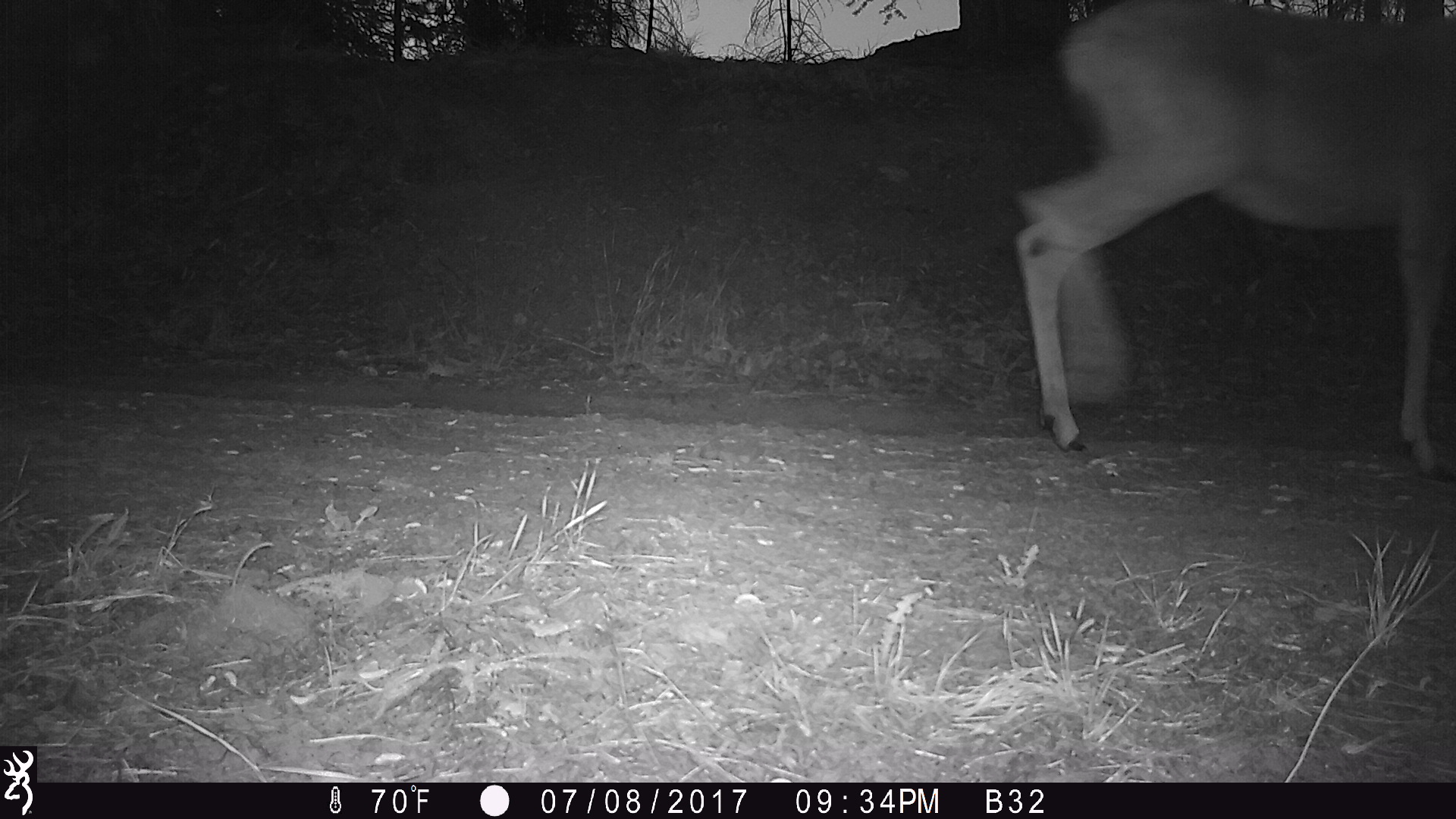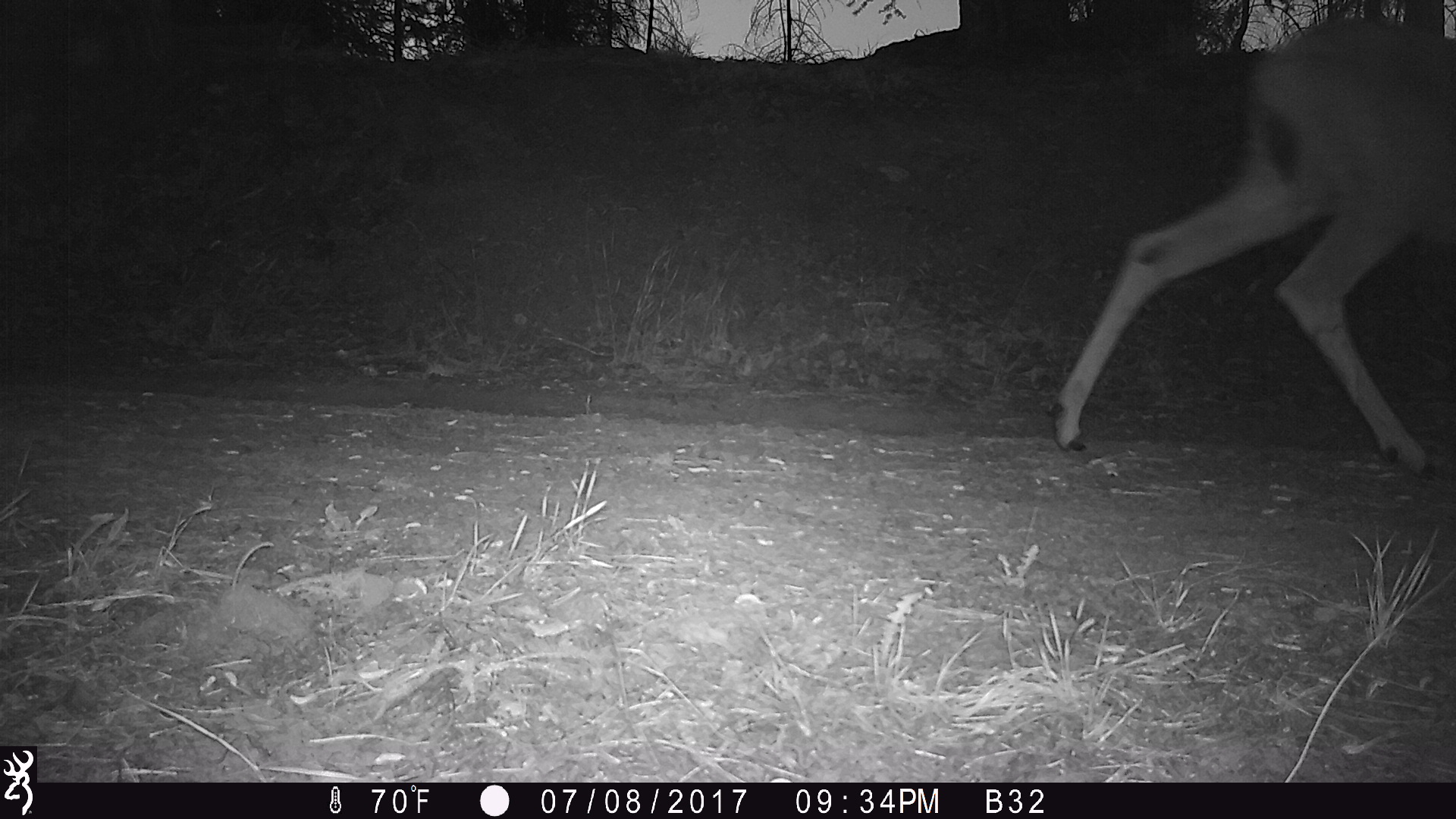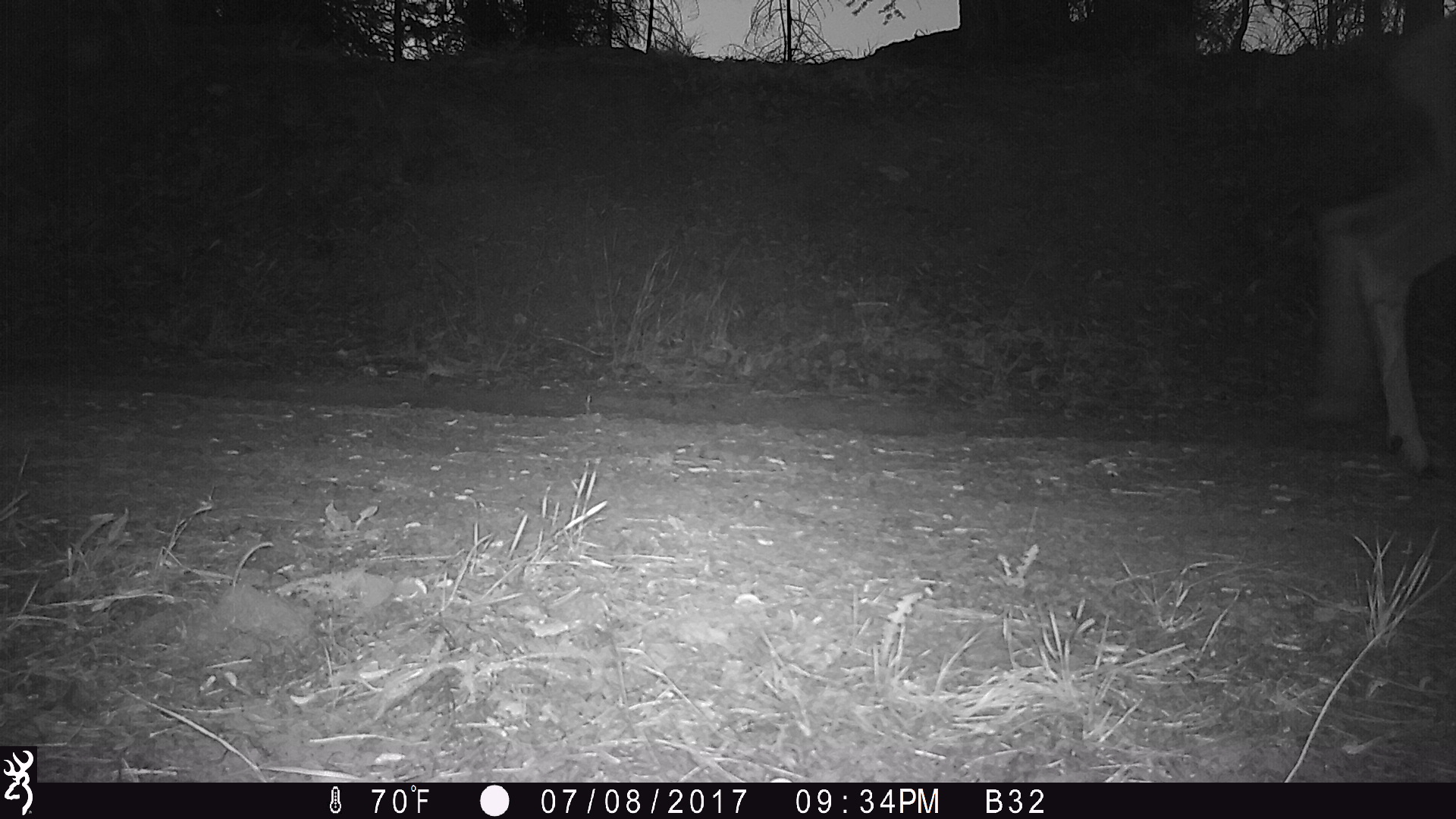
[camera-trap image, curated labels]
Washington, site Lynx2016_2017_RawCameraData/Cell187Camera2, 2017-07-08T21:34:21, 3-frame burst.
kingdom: Animalia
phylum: Chordata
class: Mammalia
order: Artiodactyla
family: Cervidae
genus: Odocoileus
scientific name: Odocoileus hemionus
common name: mule deer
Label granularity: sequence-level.